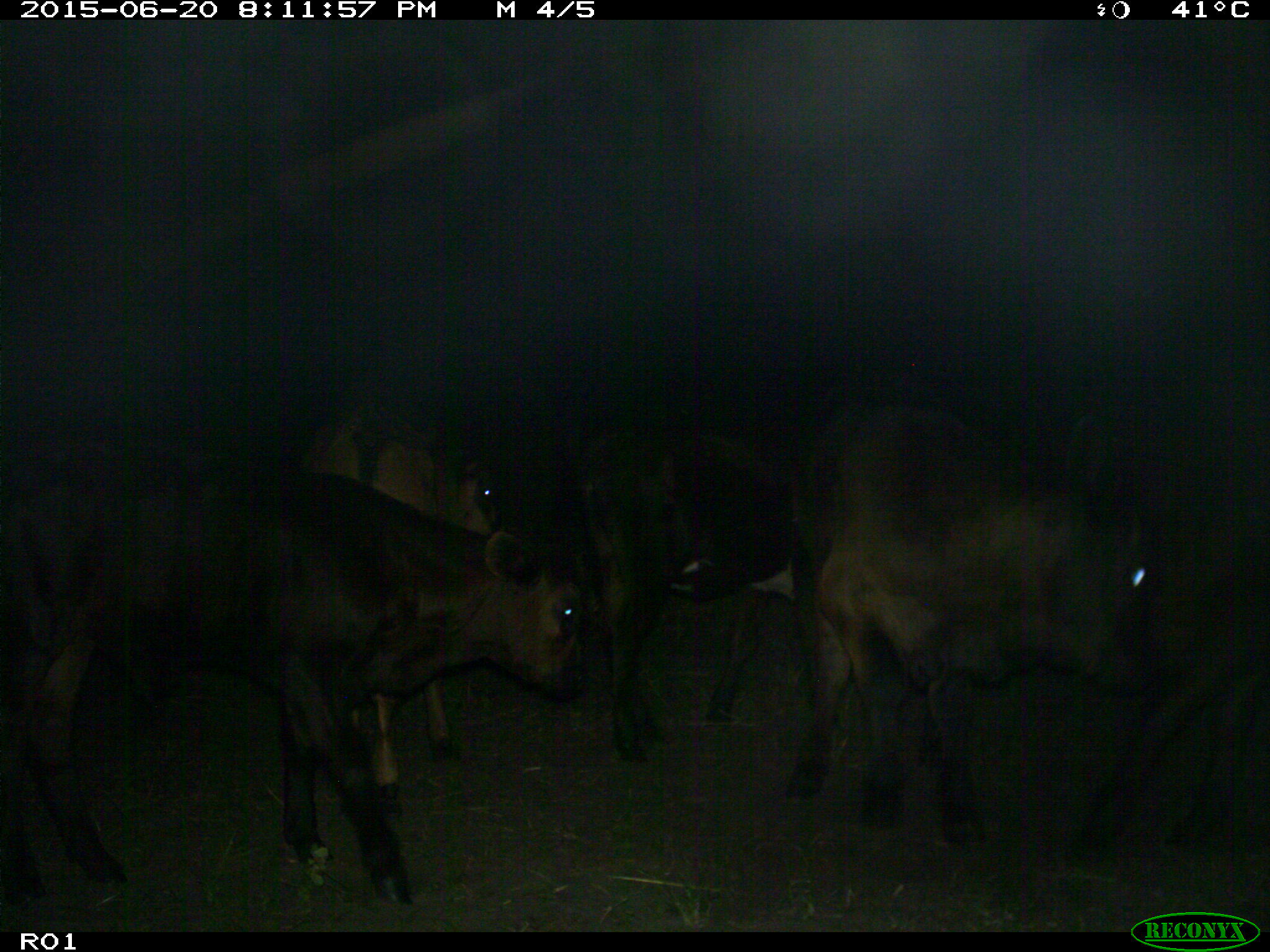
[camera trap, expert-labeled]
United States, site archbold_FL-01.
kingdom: Animalia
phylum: Chordata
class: Mammalia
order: Artiodactyla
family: Bovidae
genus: Bos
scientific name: Bos taurus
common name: domestic cow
Bos taurus (domestic cow).